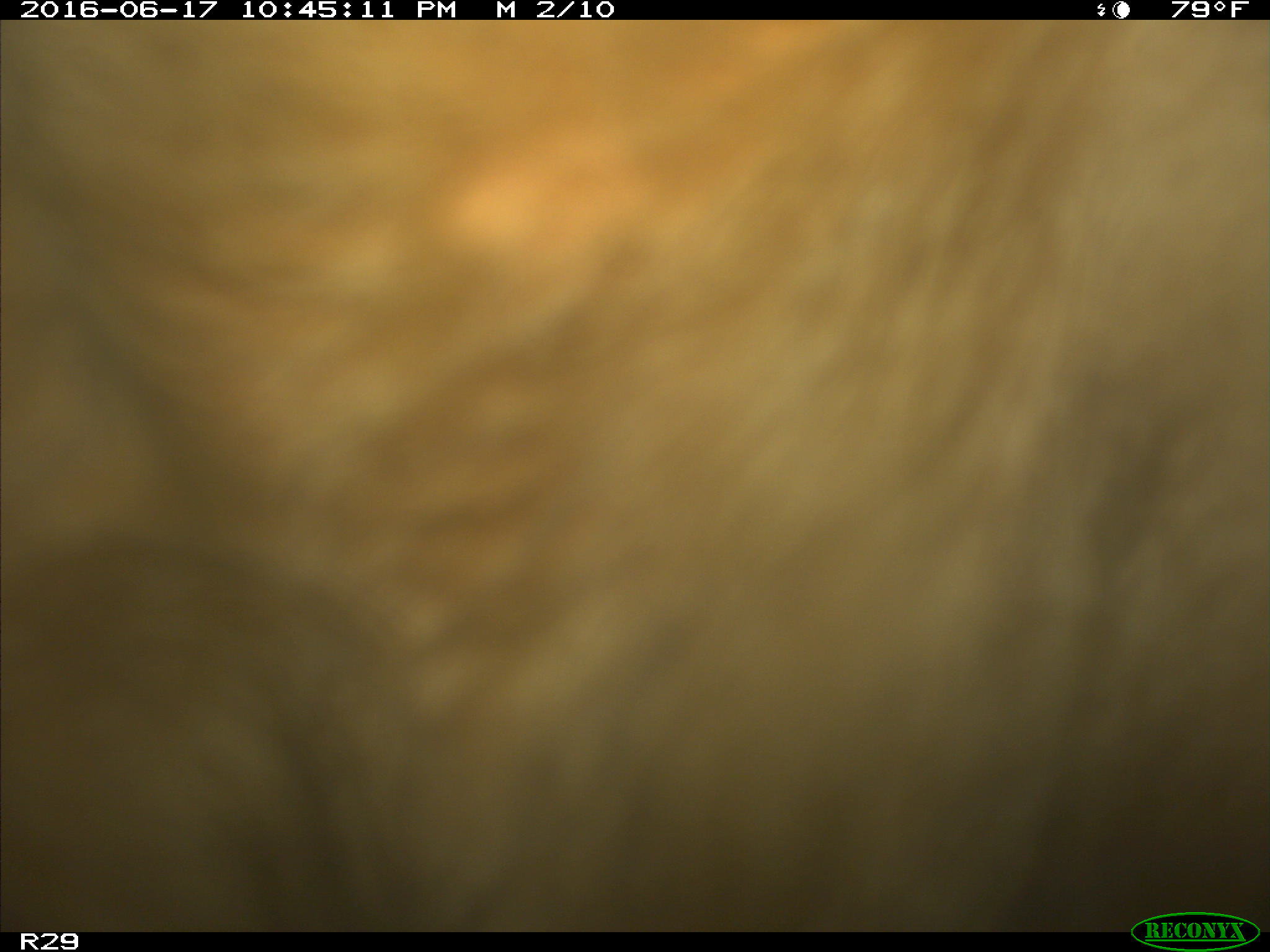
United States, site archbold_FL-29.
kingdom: Animalia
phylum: Chordata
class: Mammalia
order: Artiodactyla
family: Bovidae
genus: Bos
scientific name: Bos taurus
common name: domestic cow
Bos taurus (domestic cow).